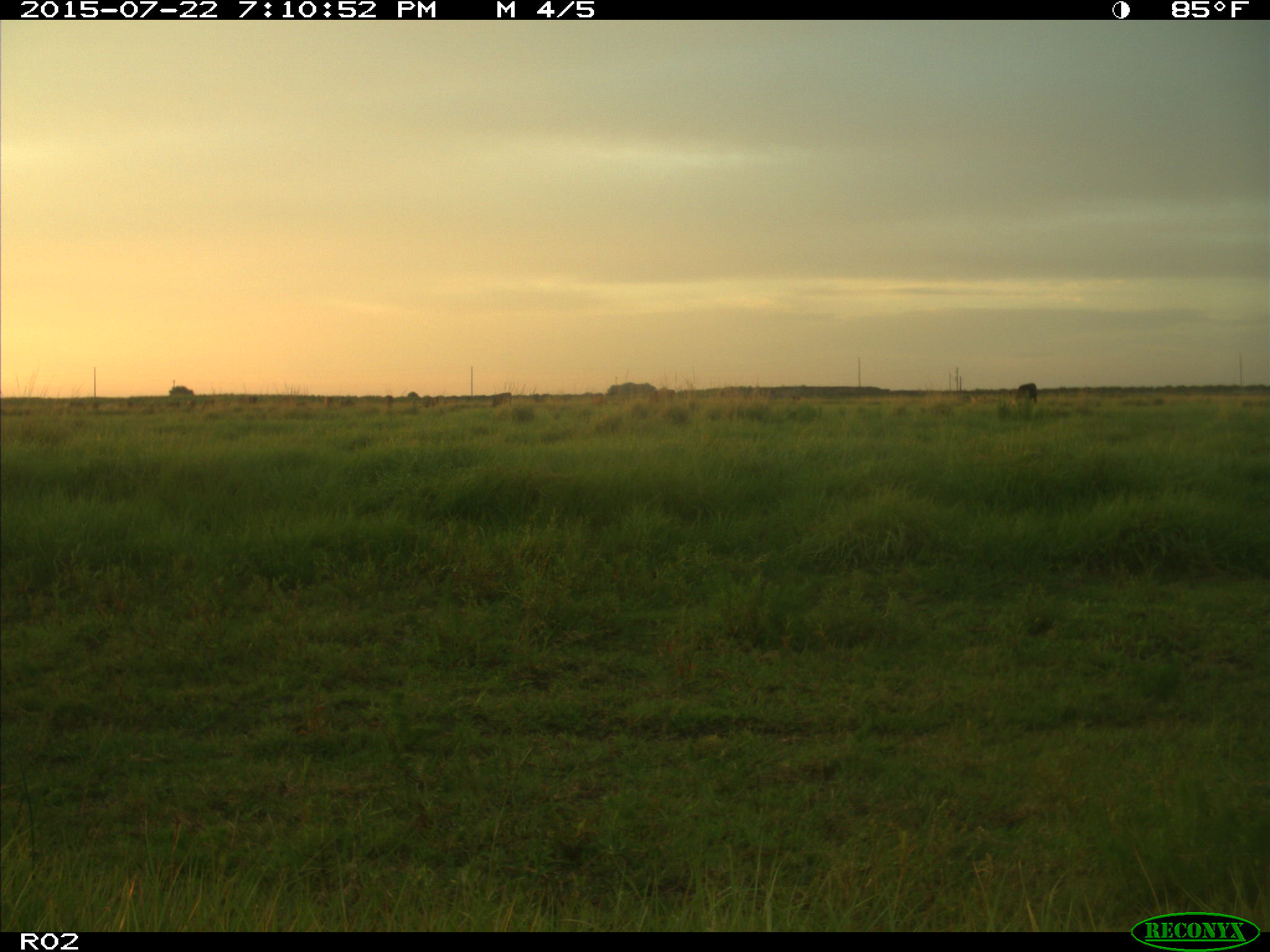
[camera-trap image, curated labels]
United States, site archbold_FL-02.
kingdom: Animalia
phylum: Chordata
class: Mammalia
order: Artiodactyla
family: Bovidae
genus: Bos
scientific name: Bos taurus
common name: domestic cow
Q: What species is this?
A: Bos taurus (domestic cow).